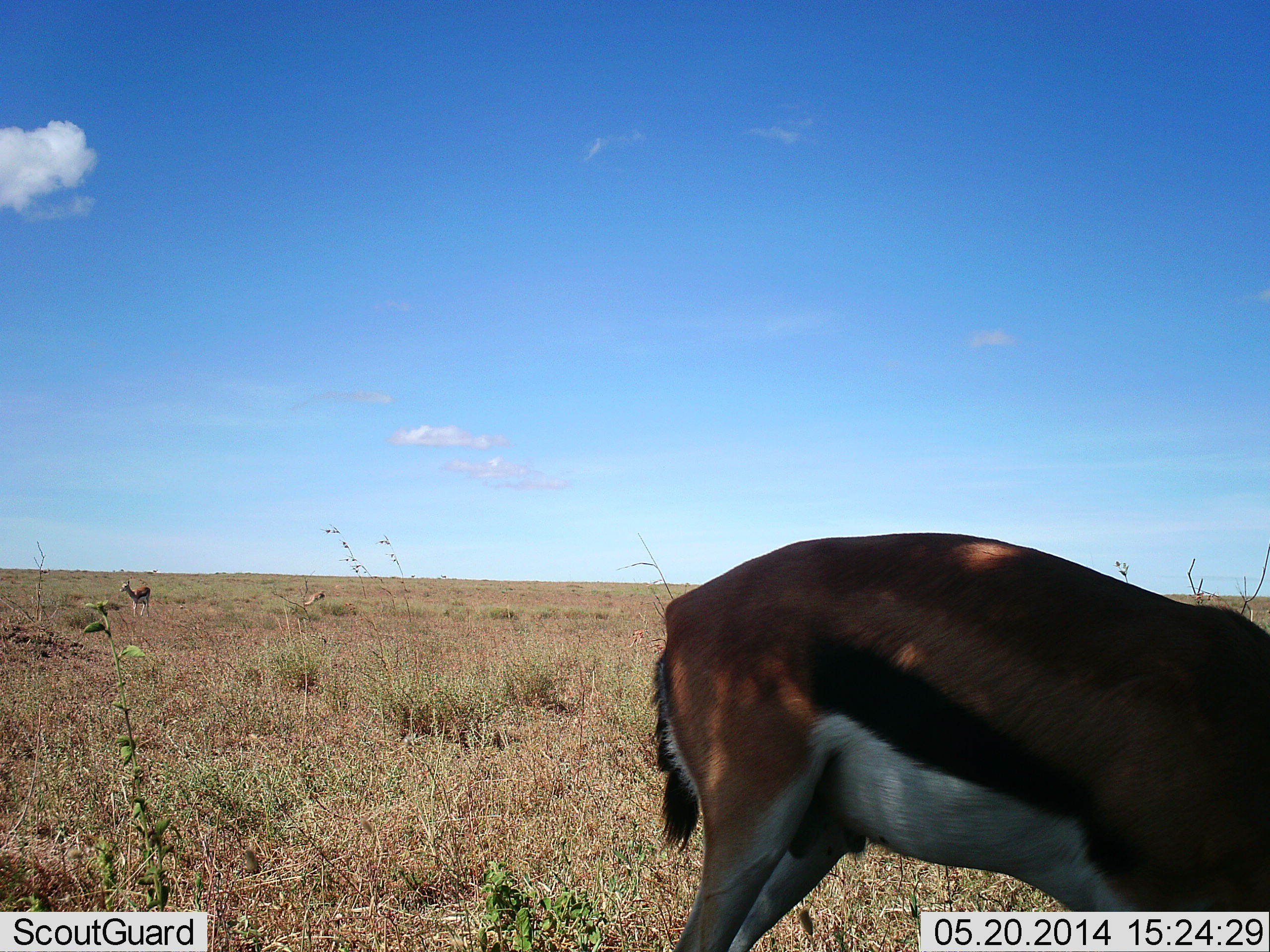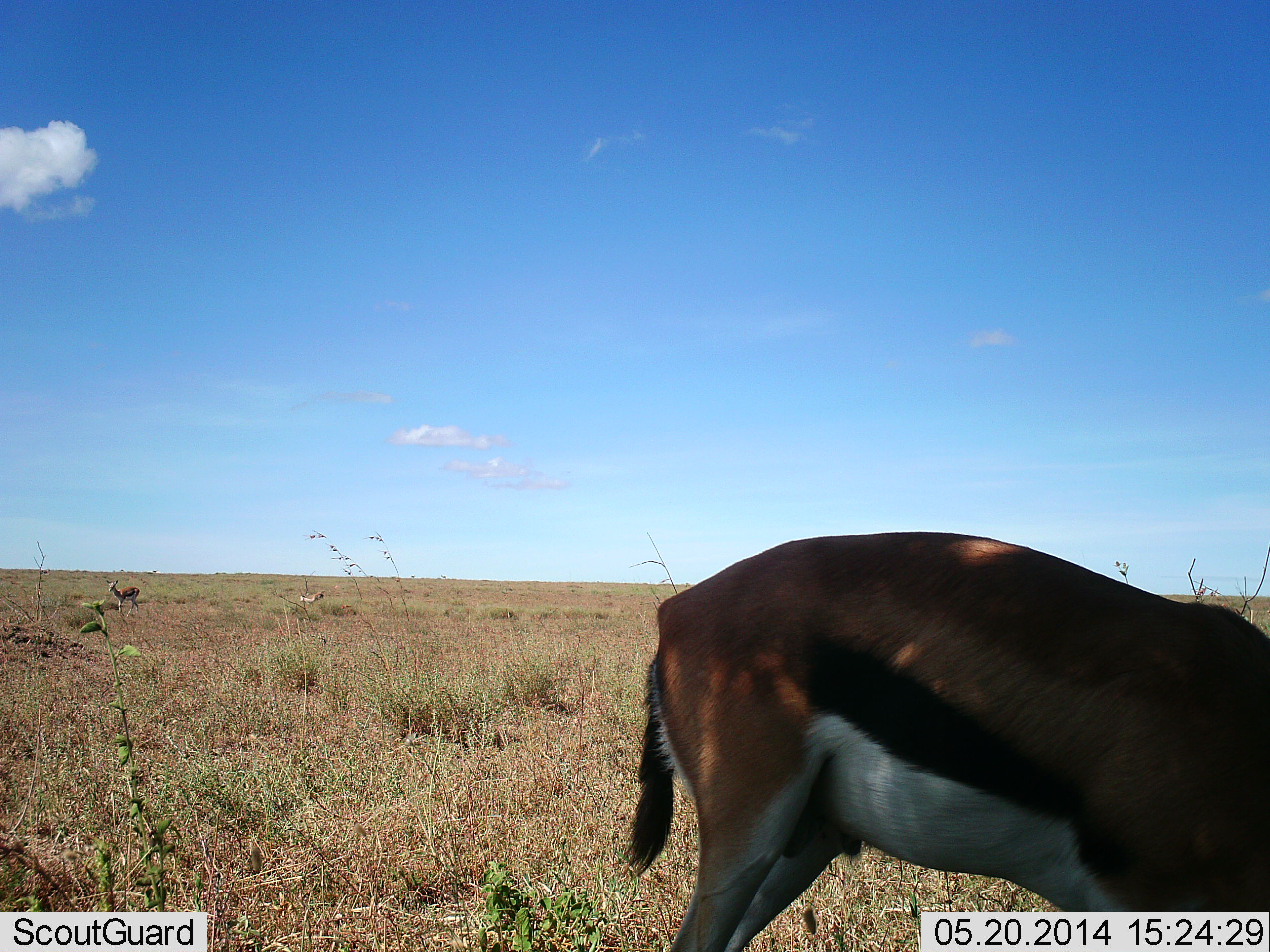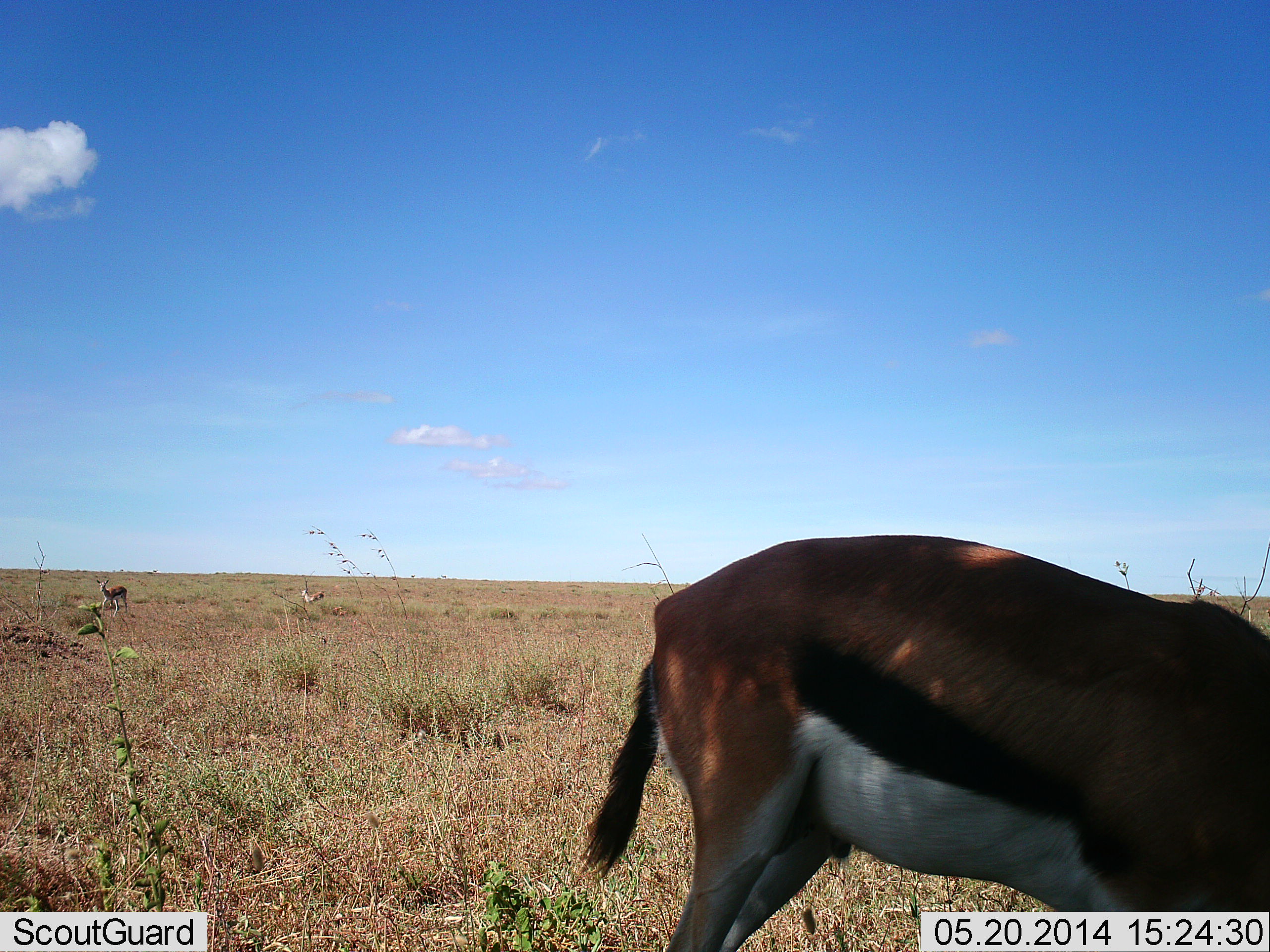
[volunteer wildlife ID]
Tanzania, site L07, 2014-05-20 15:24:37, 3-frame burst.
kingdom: Animalia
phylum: Chordata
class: Mammalia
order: Artiodactyla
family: Bovidae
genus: Eudorcas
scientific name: Eudorcas thomsonii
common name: thomson's gazelle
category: gazellethomsons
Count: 2.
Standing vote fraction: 70%.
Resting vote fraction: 0%.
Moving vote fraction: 30%.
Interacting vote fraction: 0%.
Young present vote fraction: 10%.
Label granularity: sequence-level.